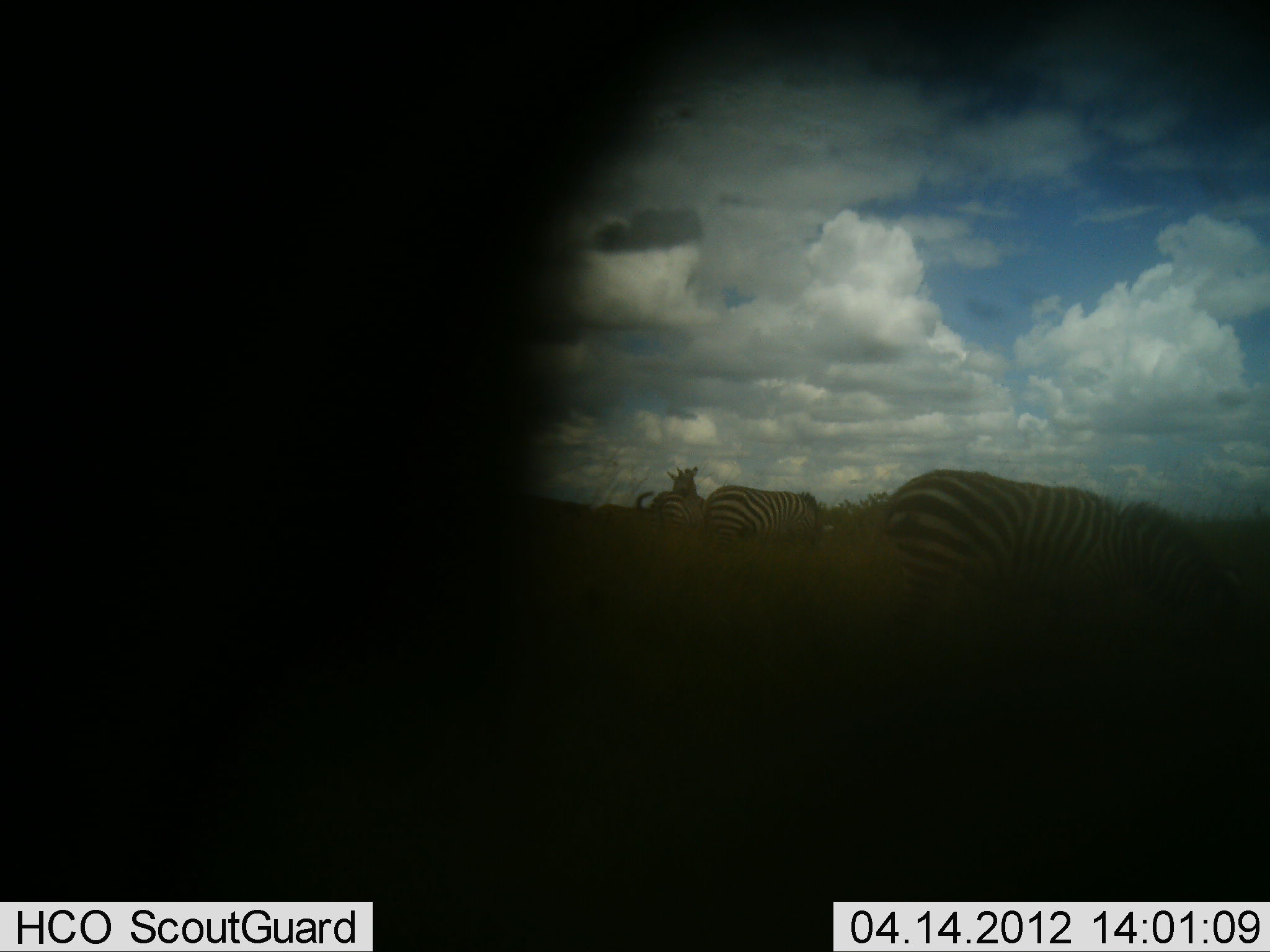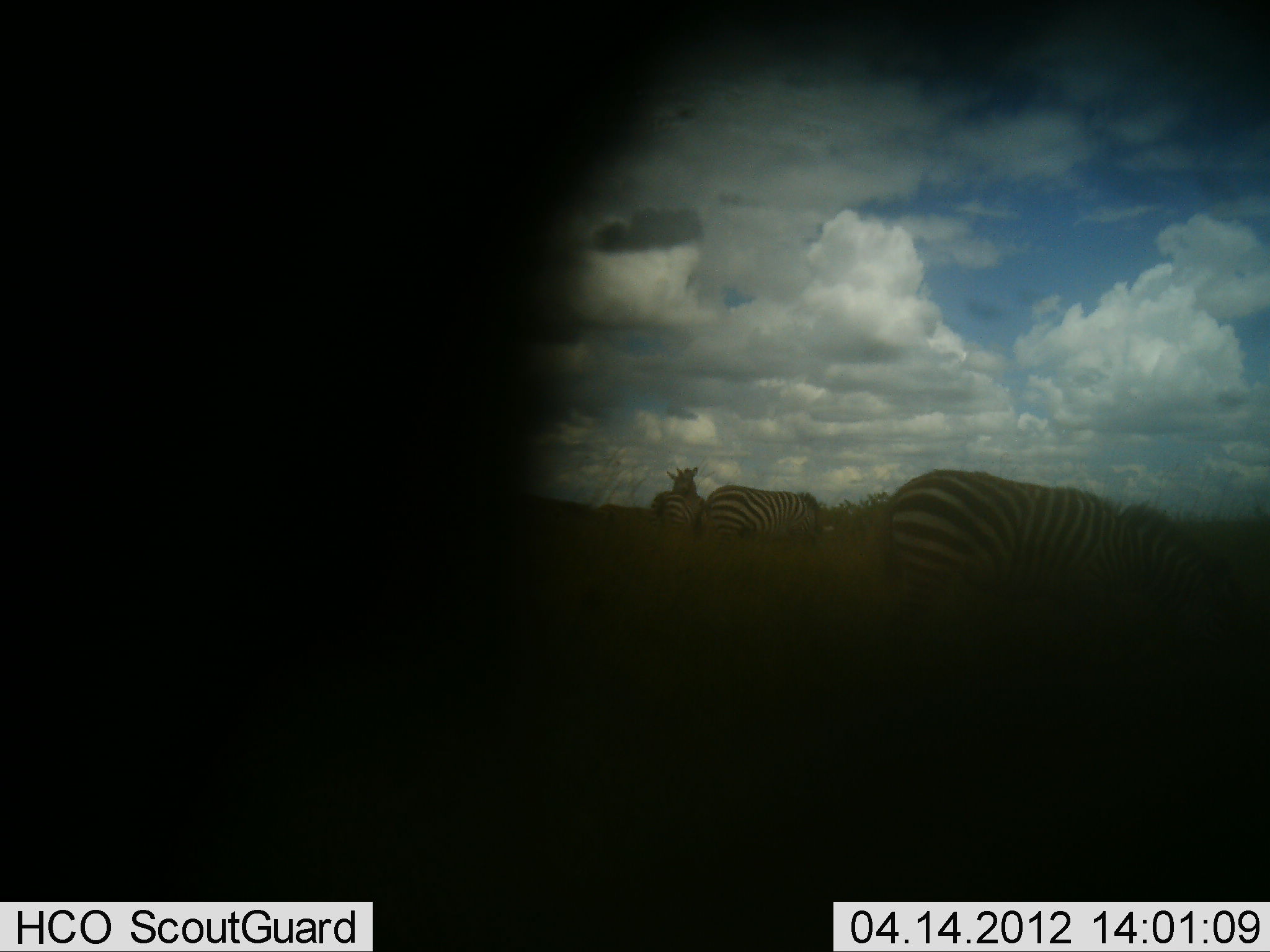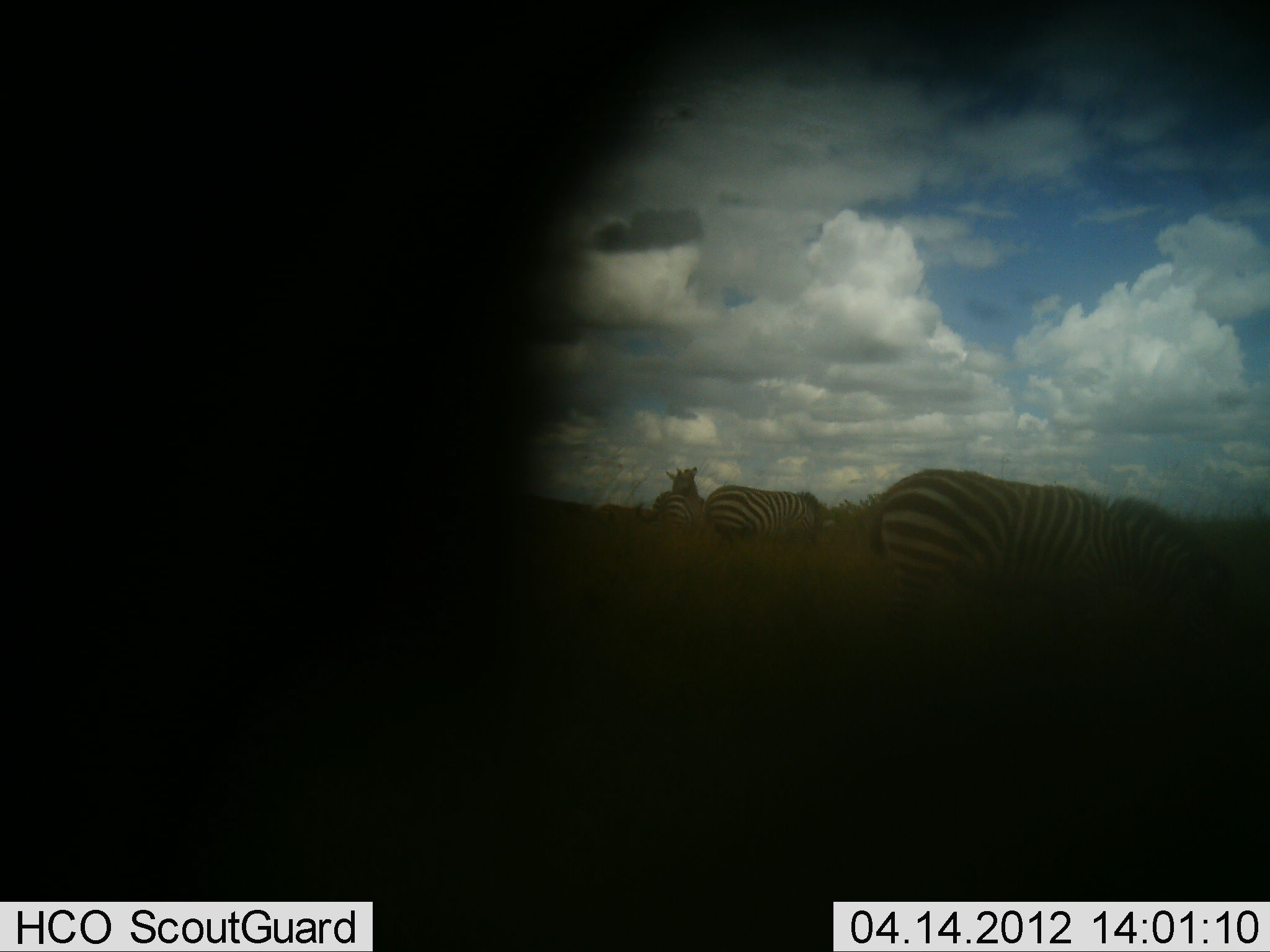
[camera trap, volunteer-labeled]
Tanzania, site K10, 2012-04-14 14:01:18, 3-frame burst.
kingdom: Animalia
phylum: Chordata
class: Mammalia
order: Perissodactyla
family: Equidae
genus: Equus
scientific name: Equus quagga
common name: plains zebra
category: zebra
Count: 3.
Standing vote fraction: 57%.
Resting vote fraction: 0%.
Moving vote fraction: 5%.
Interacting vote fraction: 0%.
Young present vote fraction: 0%.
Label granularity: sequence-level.